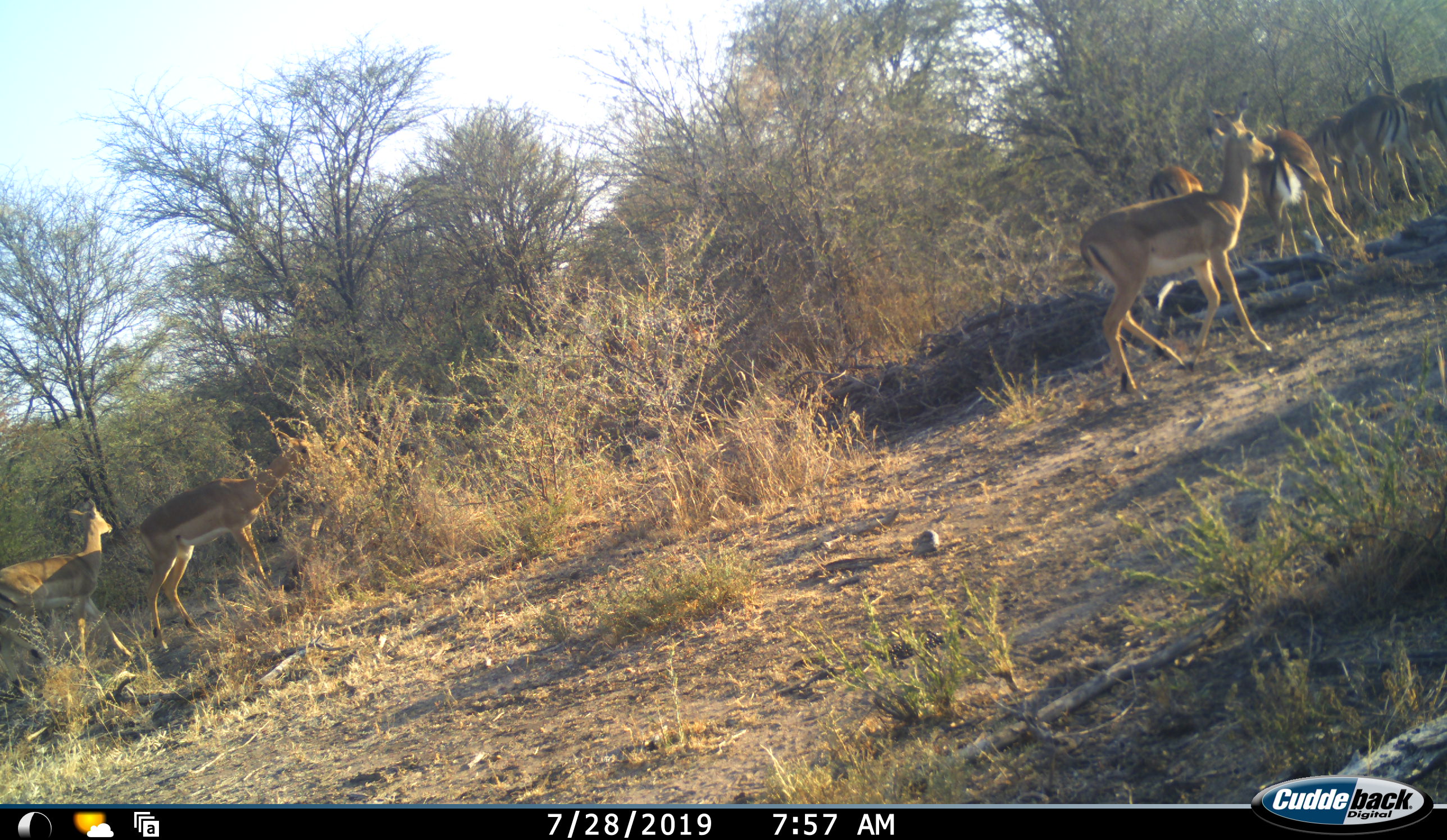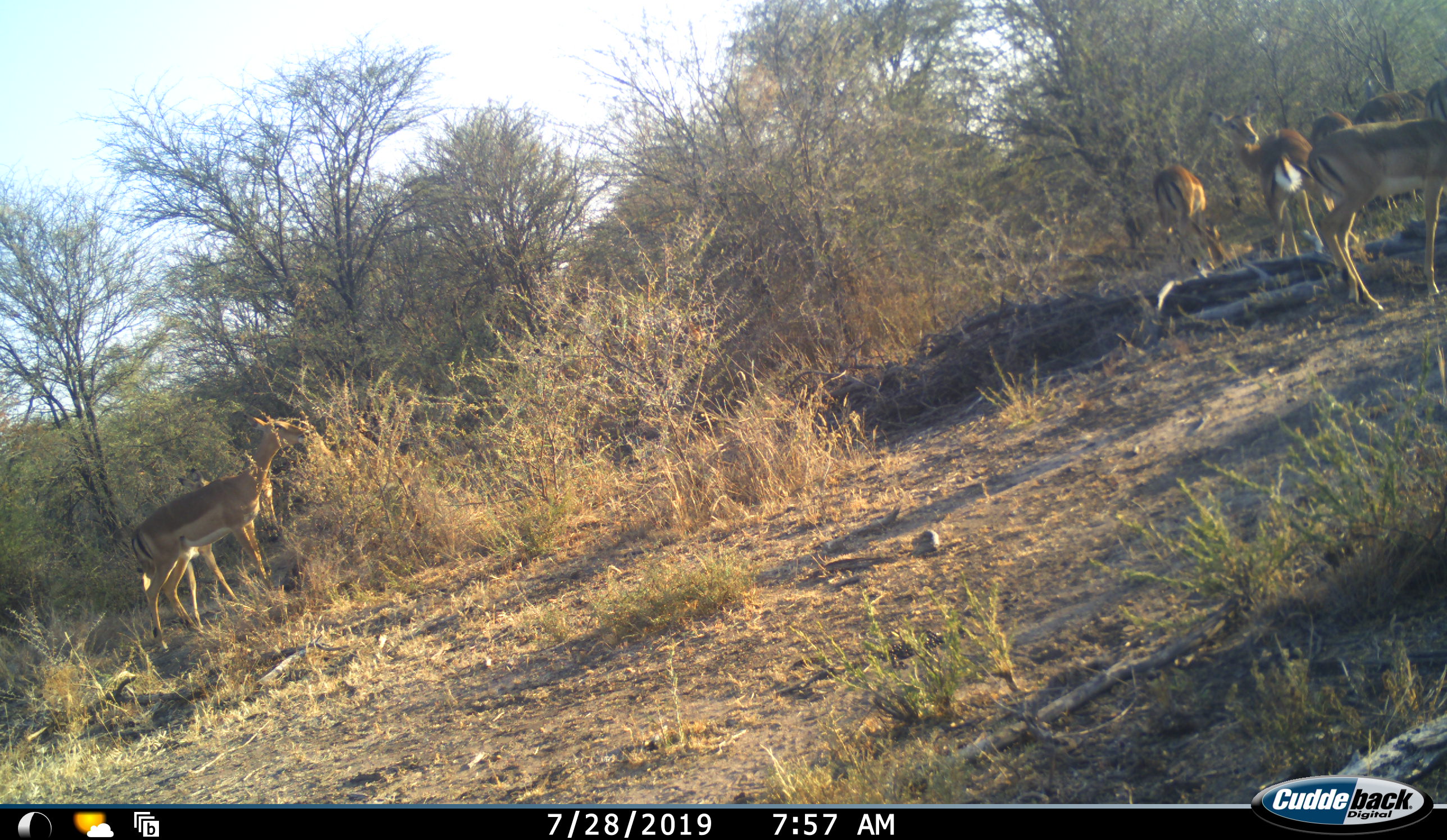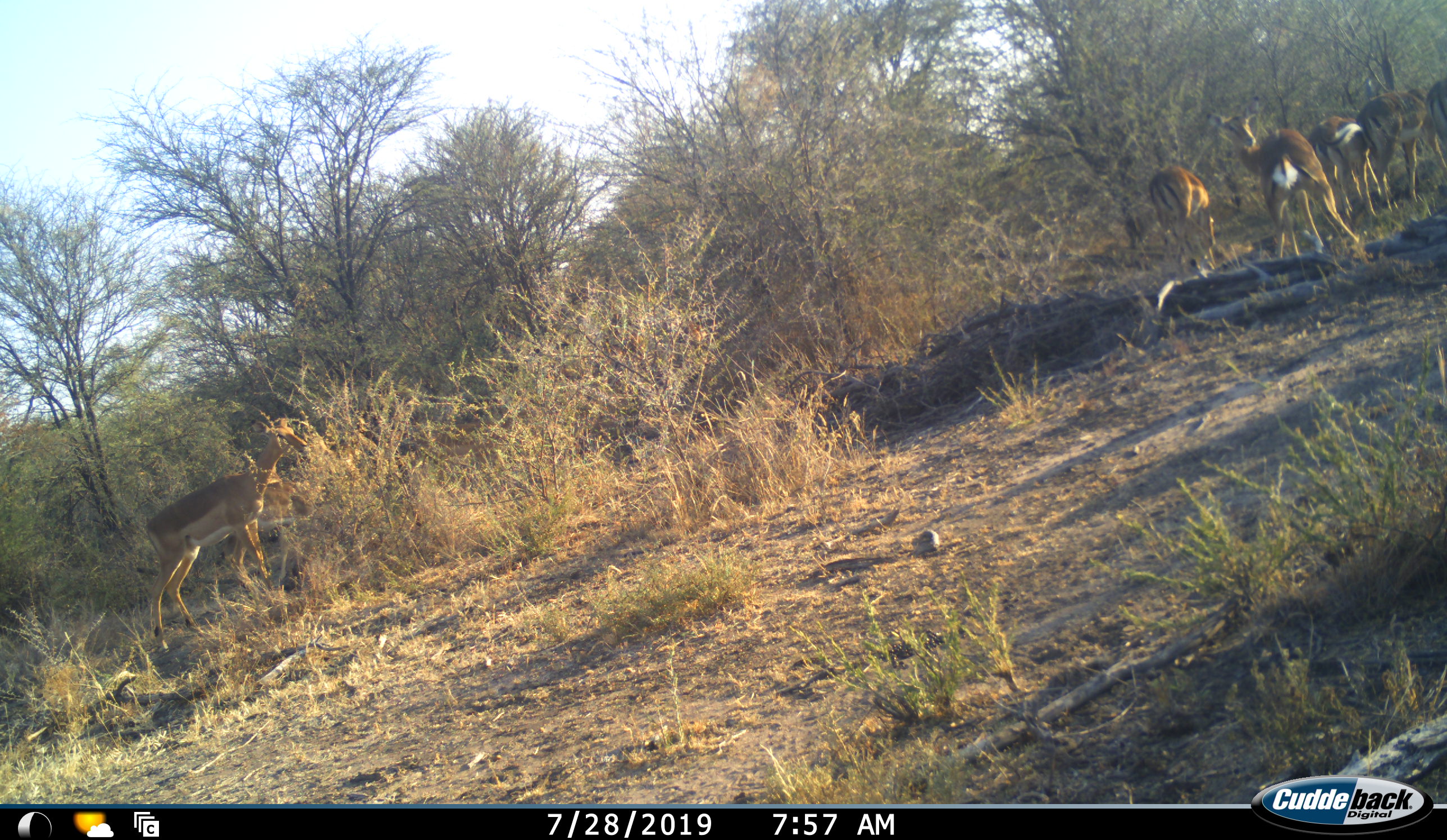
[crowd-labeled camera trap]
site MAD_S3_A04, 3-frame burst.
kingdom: Animalia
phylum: Chordata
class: Mammalia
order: Artiodactyla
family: Bovidae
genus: Aepyceros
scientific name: Aepyceros melampus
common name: impala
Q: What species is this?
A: Impala (Aepyceros melampus).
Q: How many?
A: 8.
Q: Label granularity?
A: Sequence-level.